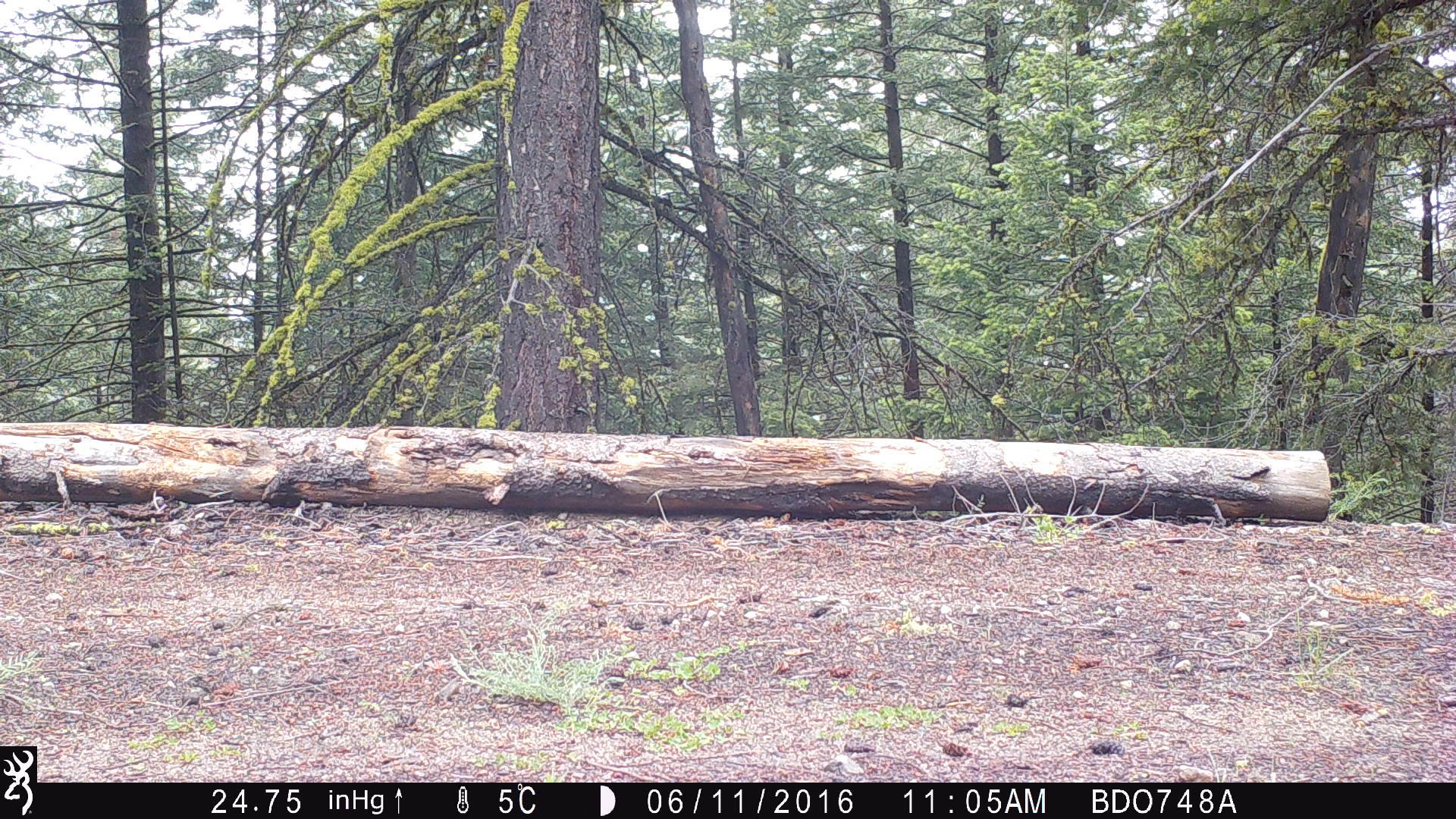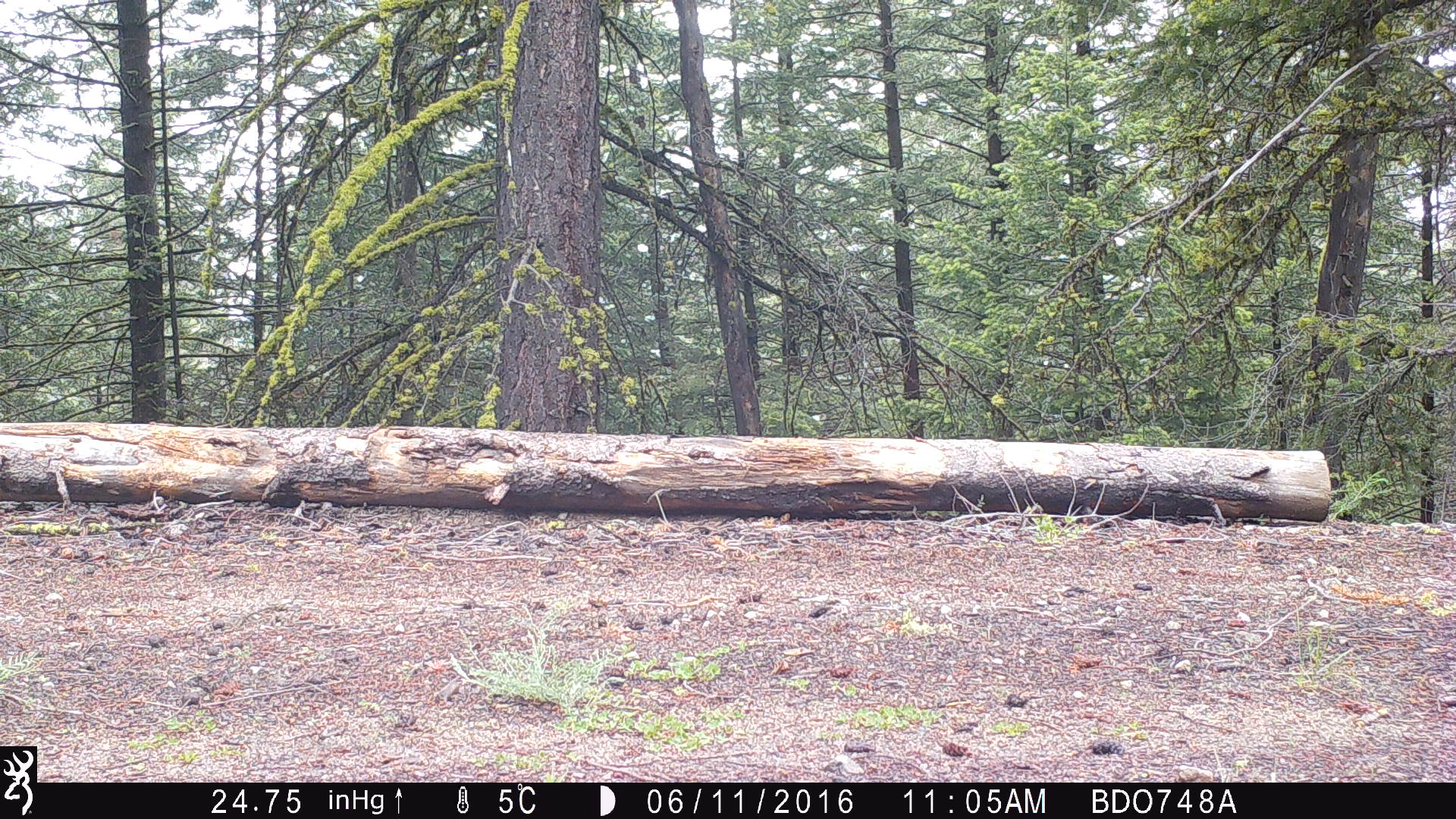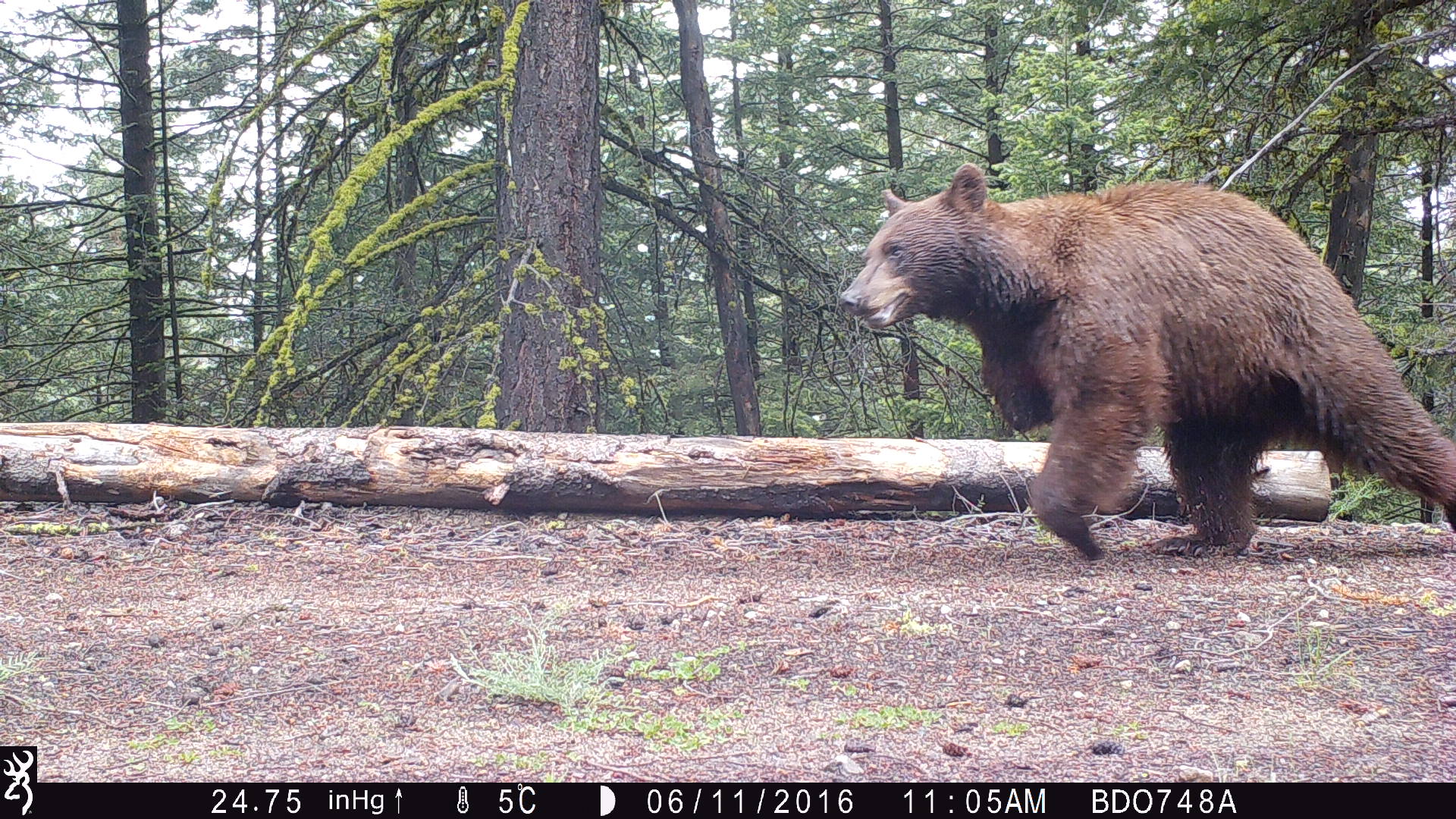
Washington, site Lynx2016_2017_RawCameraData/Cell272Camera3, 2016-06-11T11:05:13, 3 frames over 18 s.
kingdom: Animalia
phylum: Chordata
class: Mammalia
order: Carnivora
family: Ursidae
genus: Ursus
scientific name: Ursus americanus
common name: american black bear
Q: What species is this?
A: Ursus americanus (american black bear).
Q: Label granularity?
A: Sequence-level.